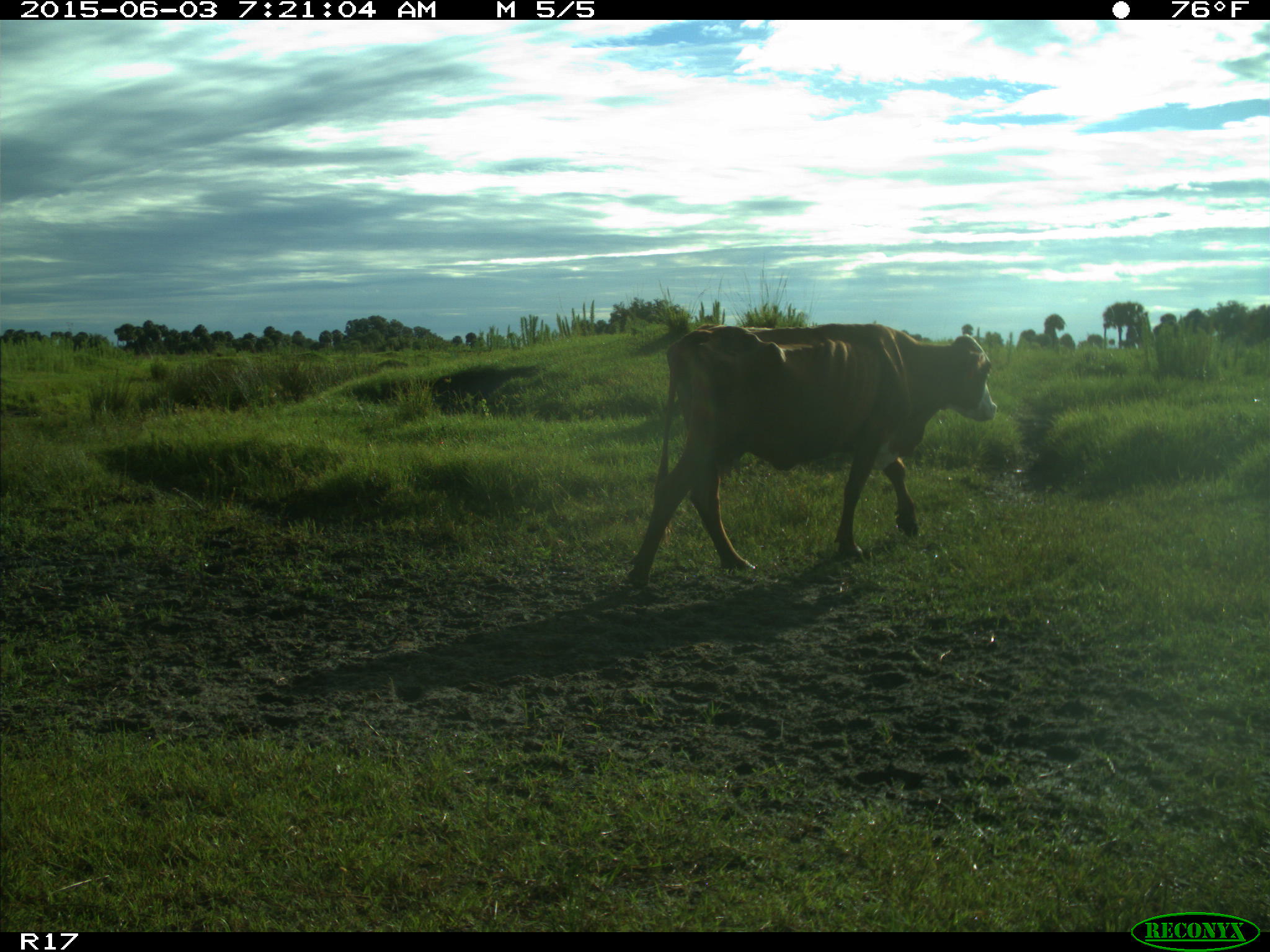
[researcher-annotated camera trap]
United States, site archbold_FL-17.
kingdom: Animalia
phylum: Chordata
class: Mammalia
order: Artiodactyla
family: Bovidae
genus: Bos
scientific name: Bos taurus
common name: domestic cow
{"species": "Bos taurus (domestic cow)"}